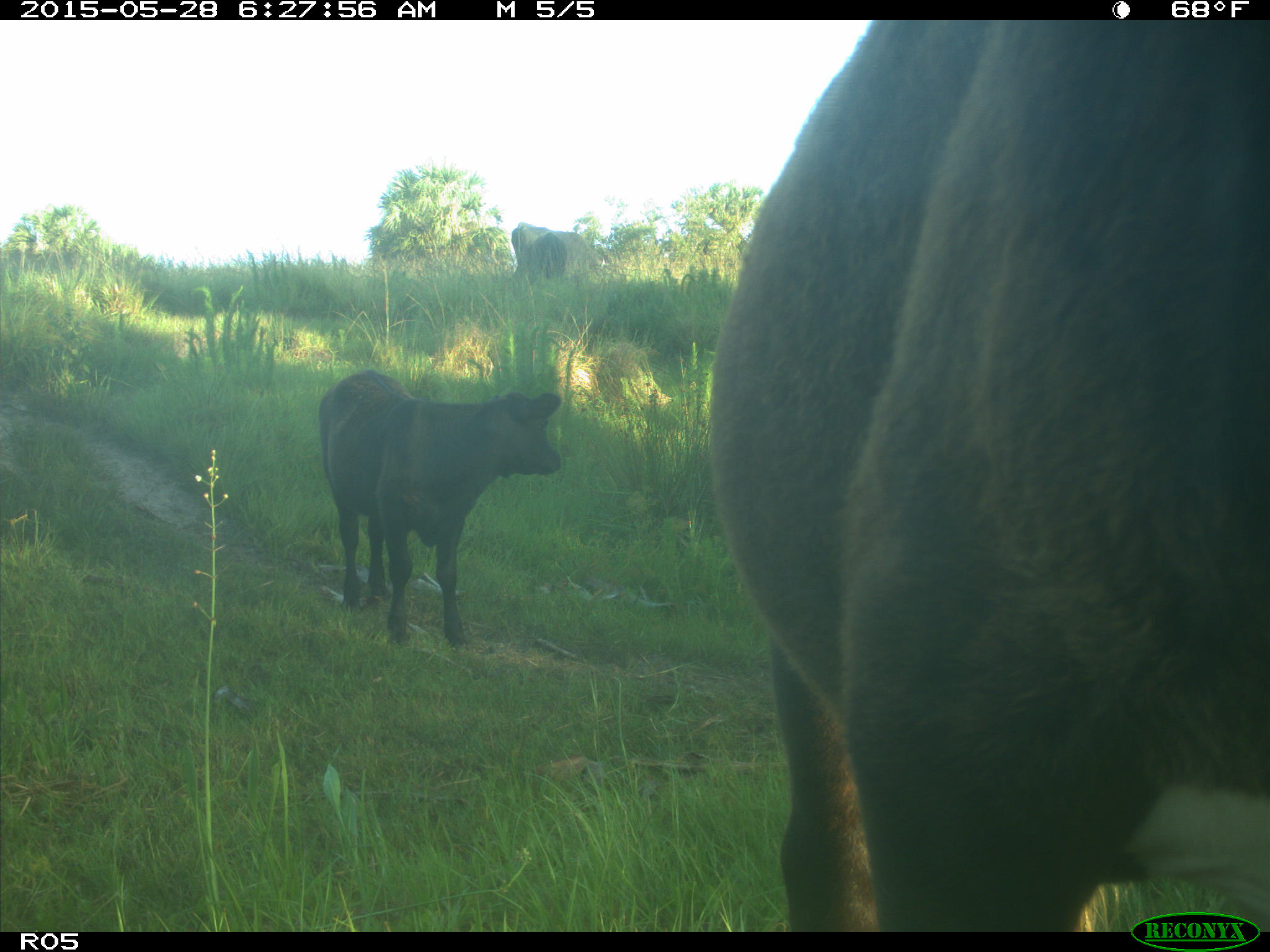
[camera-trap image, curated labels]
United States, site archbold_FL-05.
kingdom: Animalia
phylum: Chordata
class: Mammalia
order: Artiodactyla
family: Bovidae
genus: Bos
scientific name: Bos taurus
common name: domestic cow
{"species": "Bos taurus (domestic cow)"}